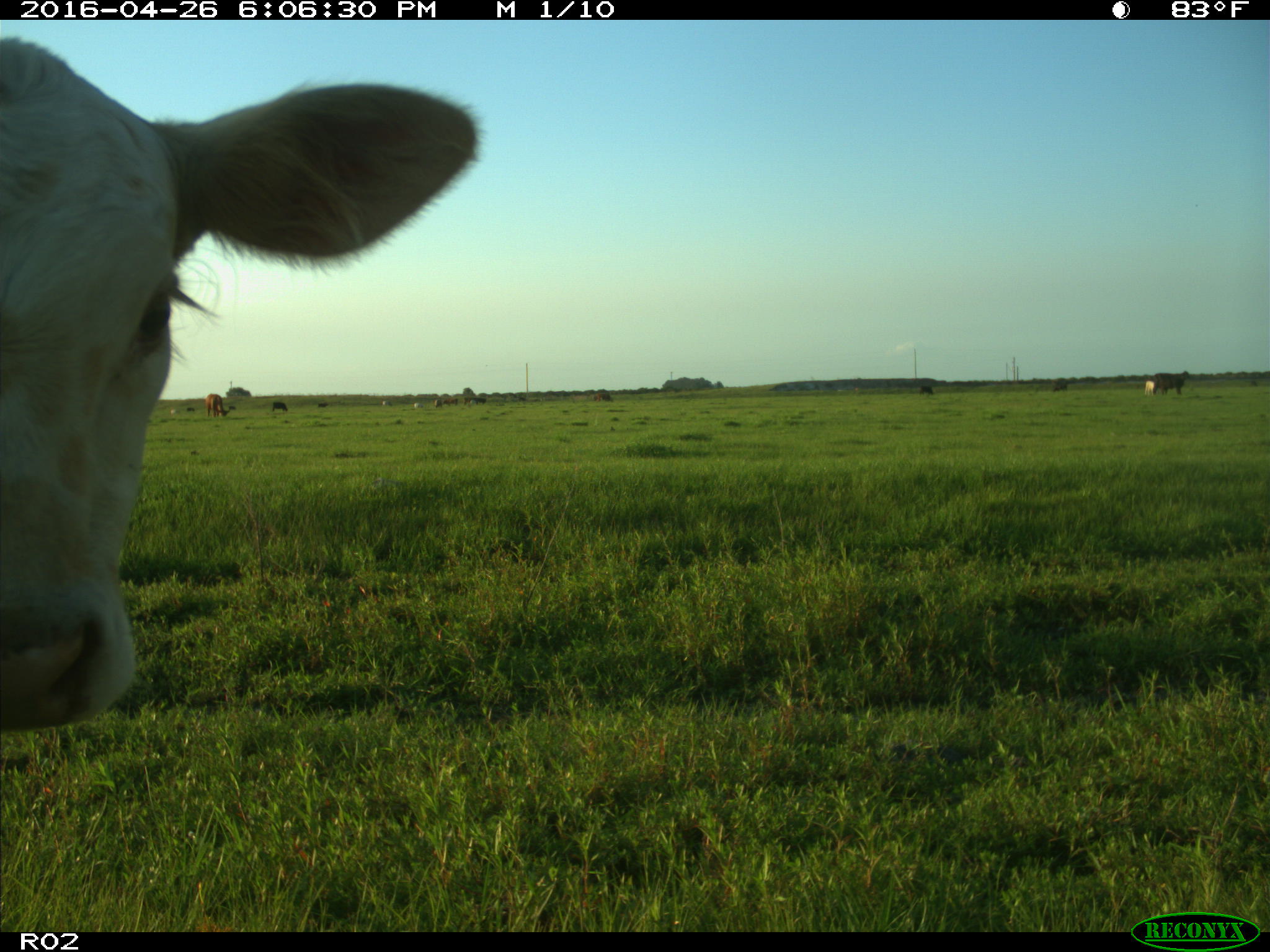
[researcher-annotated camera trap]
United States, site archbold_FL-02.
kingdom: Animalia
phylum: Chordata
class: Mammalia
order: Artiodactyla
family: Bovidae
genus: Bos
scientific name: Bos taurus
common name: domestic cow